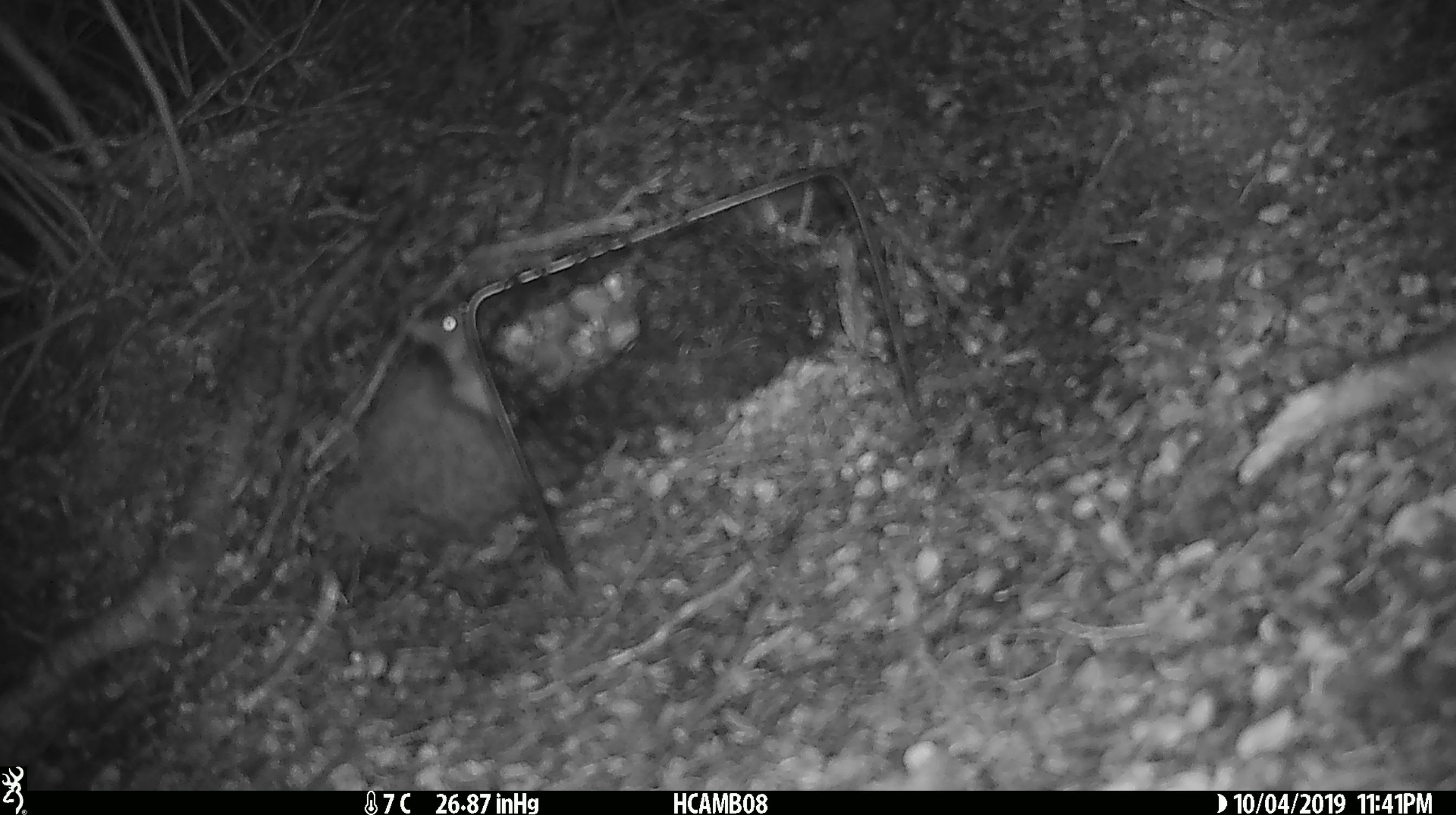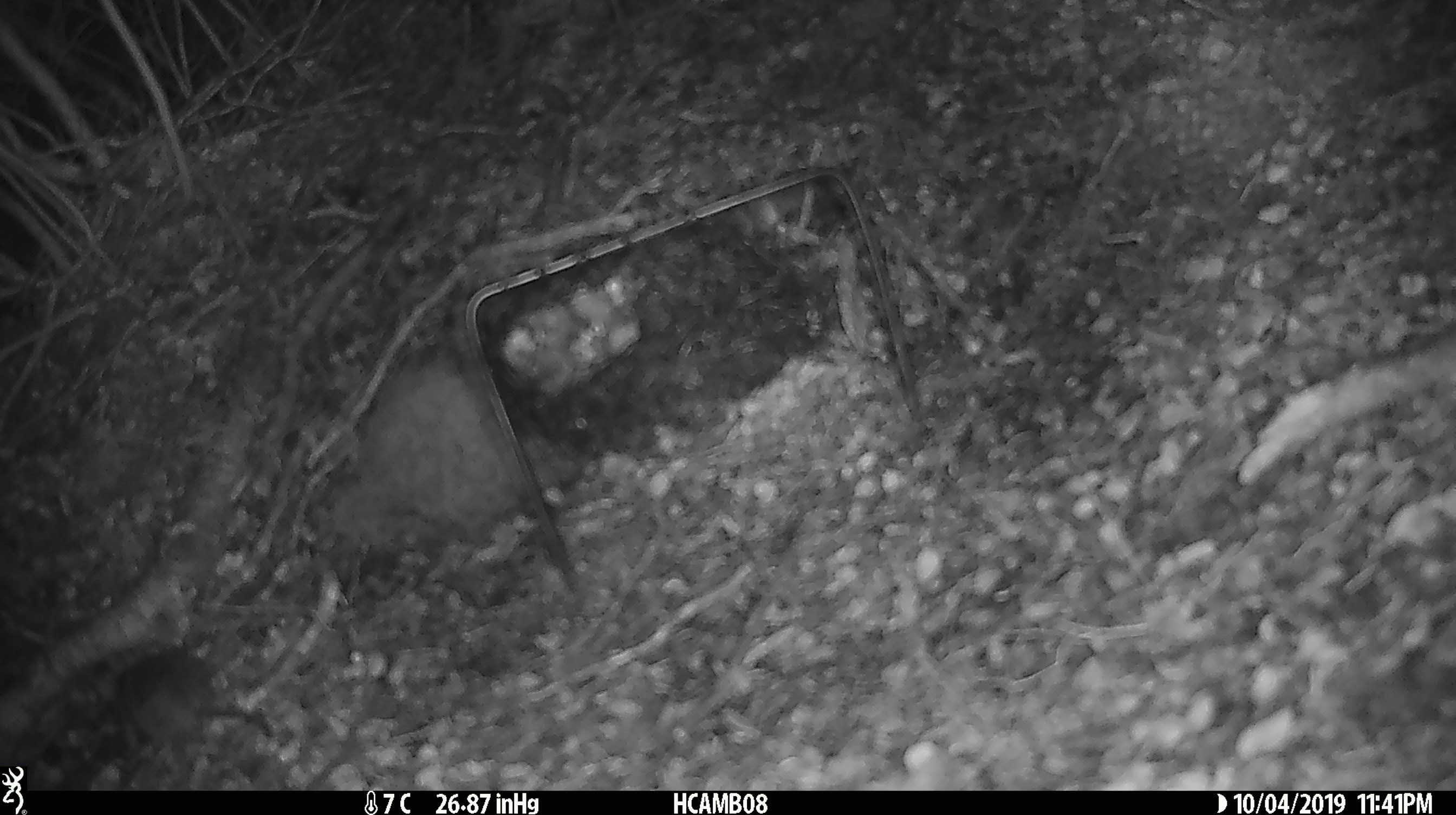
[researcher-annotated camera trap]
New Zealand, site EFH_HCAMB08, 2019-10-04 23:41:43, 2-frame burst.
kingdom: Animalia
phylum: Chordata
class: Mammalia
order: Rodentia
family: Muridae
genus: Mus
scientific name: Mus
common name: mouse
Mouse (Mus).